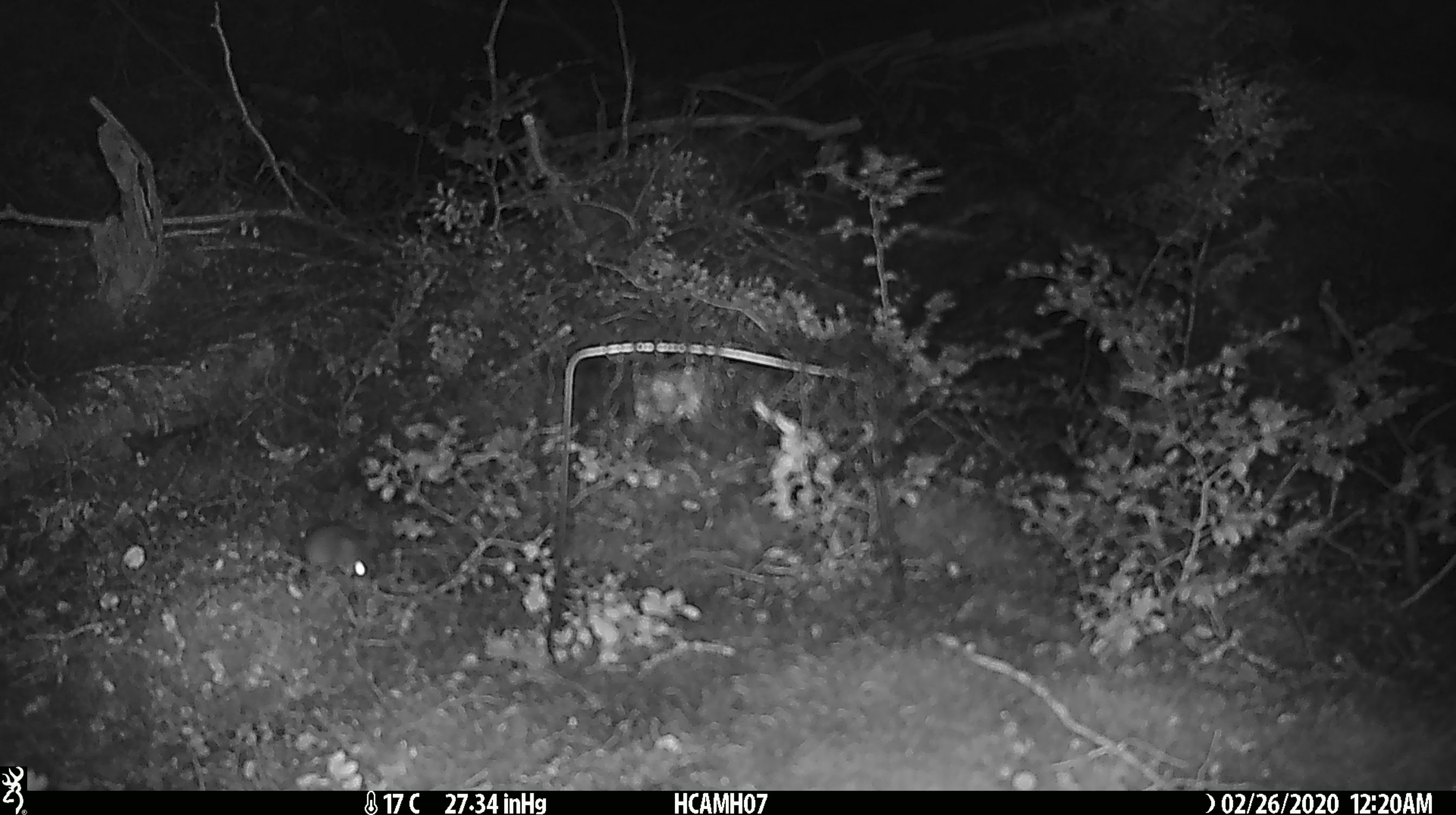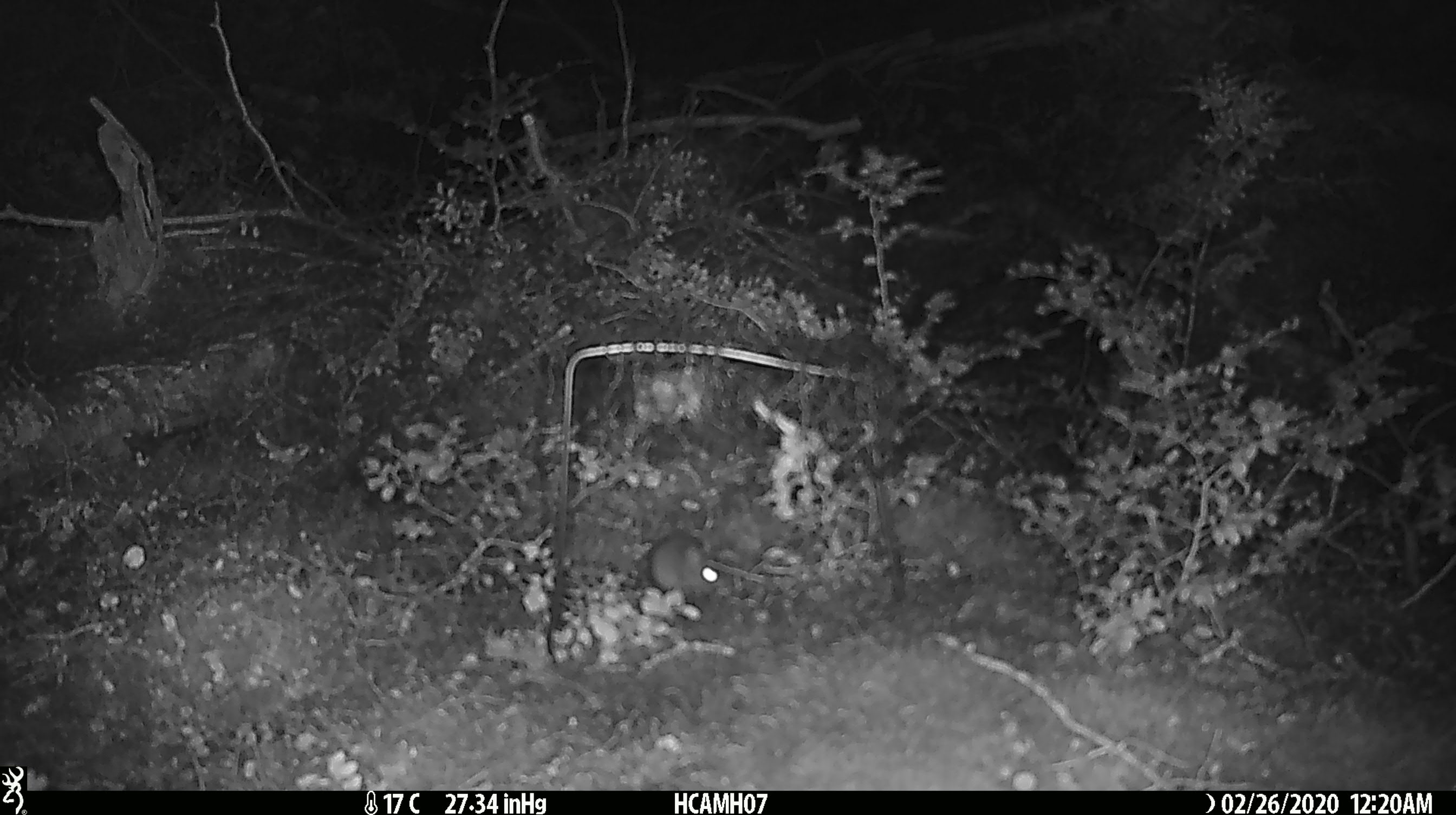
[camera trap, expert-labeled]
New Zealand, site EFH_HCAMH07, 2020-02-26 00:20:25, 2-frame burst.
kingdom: Animalia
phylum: Chordata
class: Mammalia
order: Rodentia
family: Muridae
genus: Mus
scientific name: Mus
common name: mouse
Mouse (Mus).